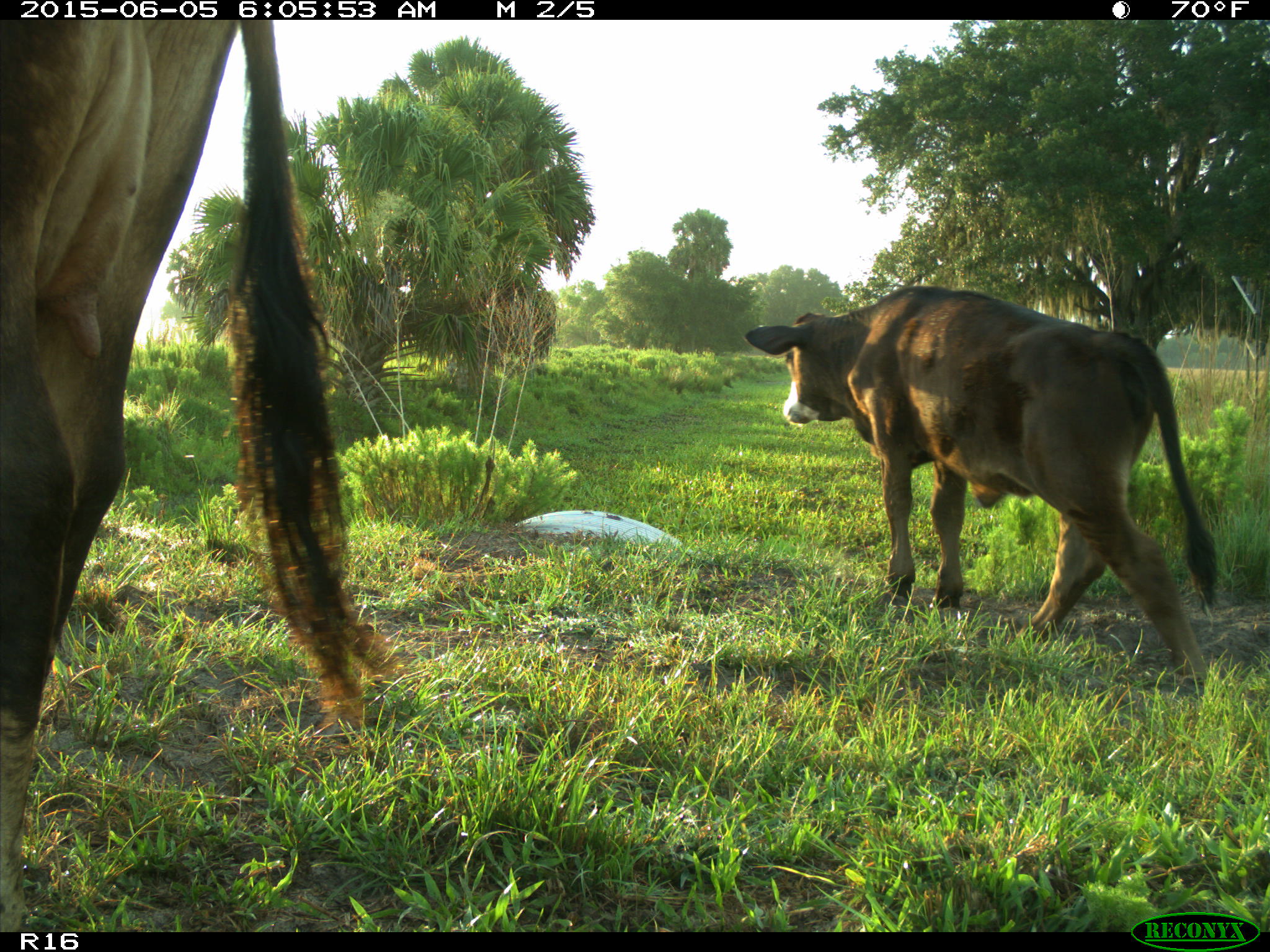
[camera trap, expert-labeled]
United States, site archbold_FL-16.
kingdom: Animalia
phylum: Chordata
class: Mammalia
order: Artiodactyla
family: Bovidae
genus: Bos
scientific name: Bos taurus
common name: domestic cow